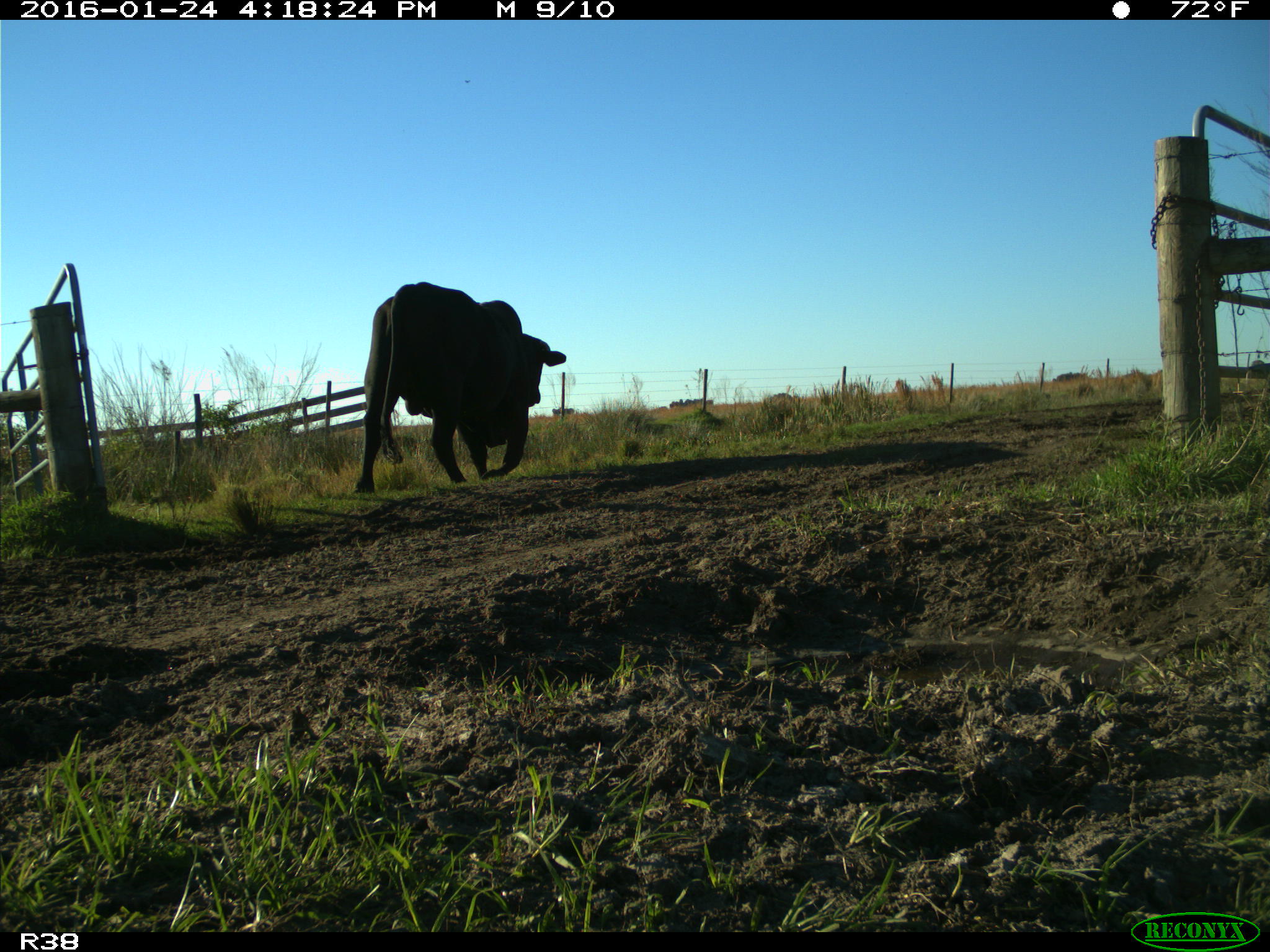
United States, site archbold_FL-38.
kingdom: Animalia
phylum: Chordata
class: Mammalia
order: Artiodactyla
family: Bovidae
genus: Bos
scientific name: Bos taurus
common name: domestic cow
Bos taurus (domestic cow).